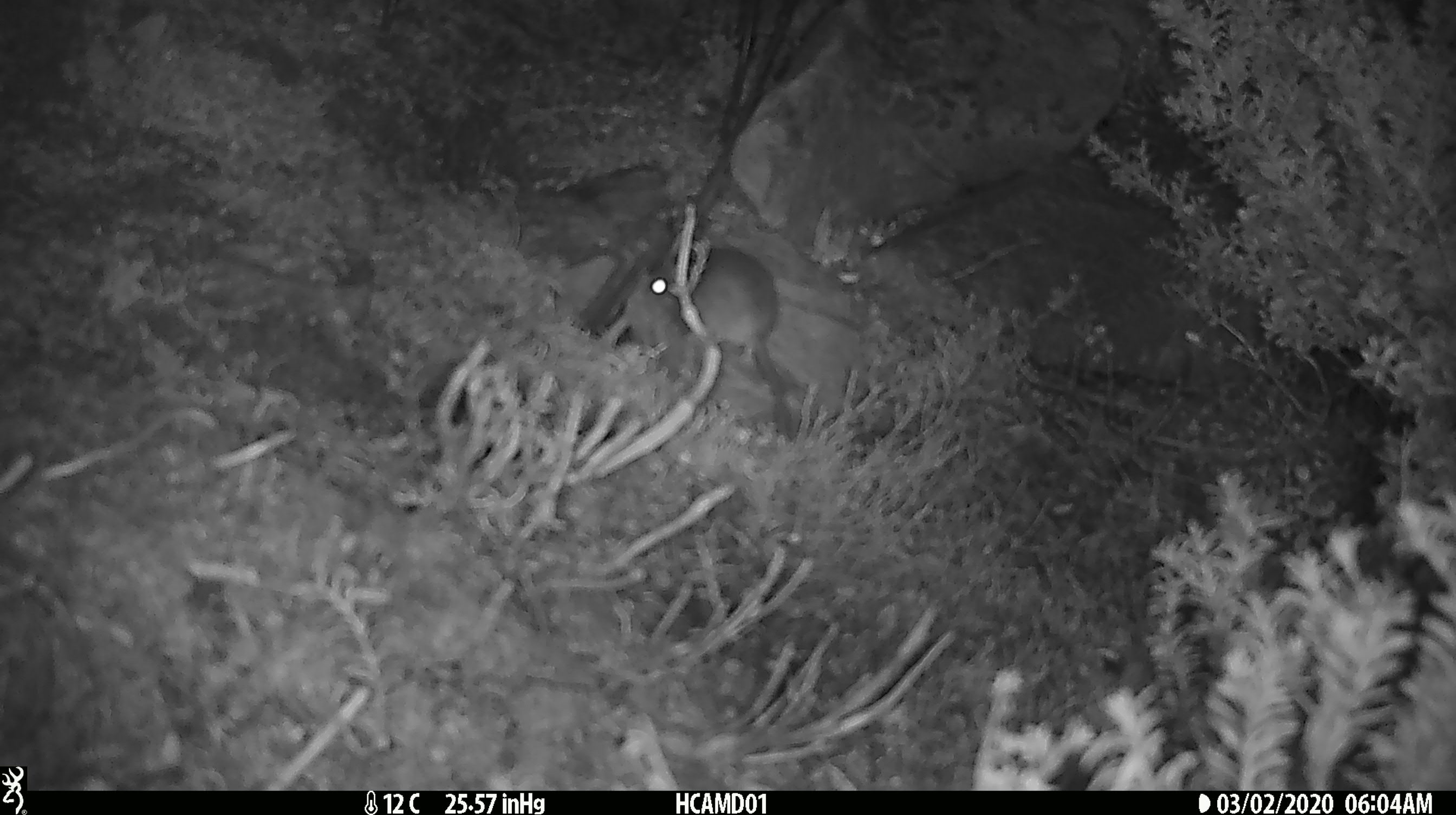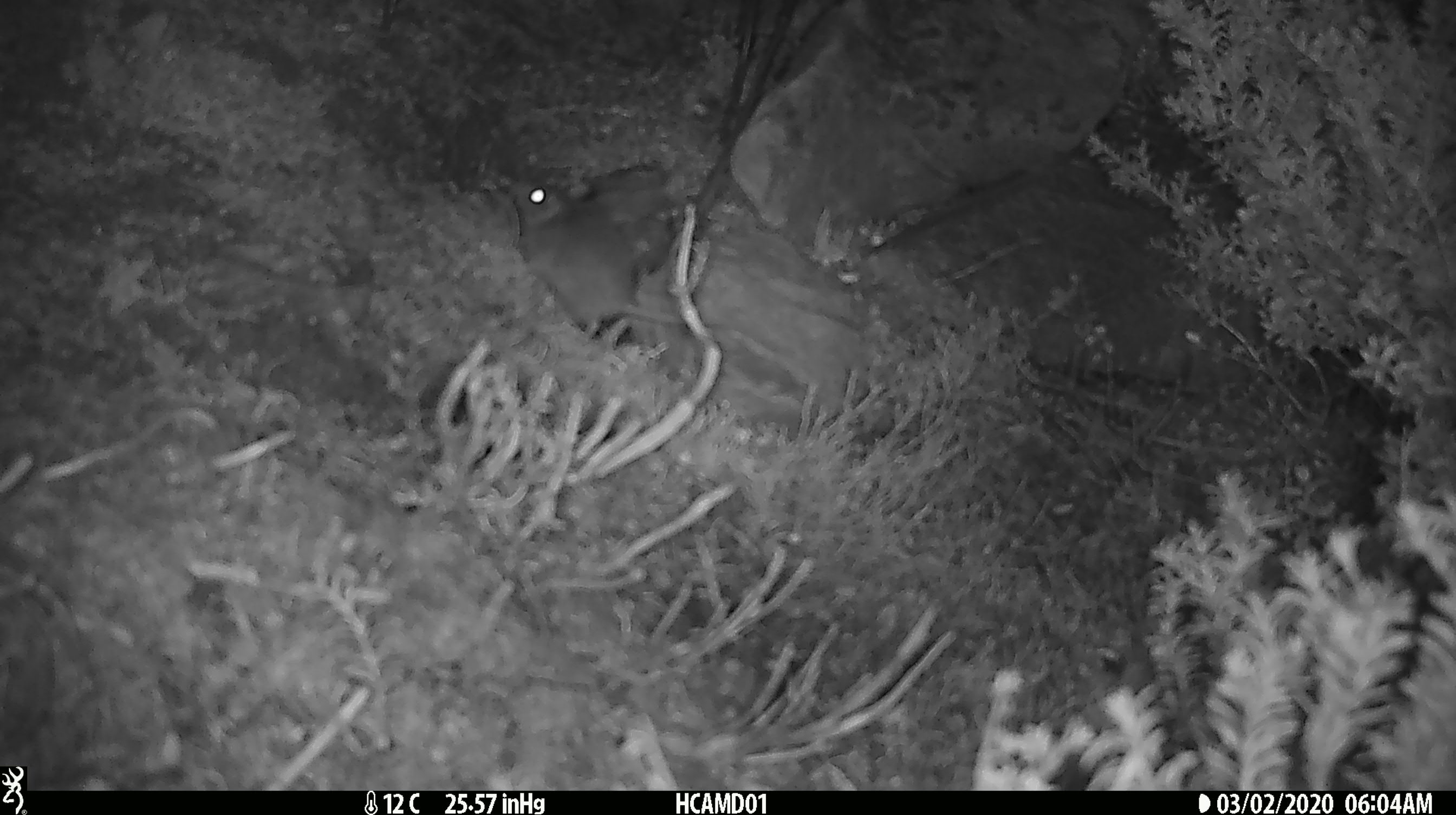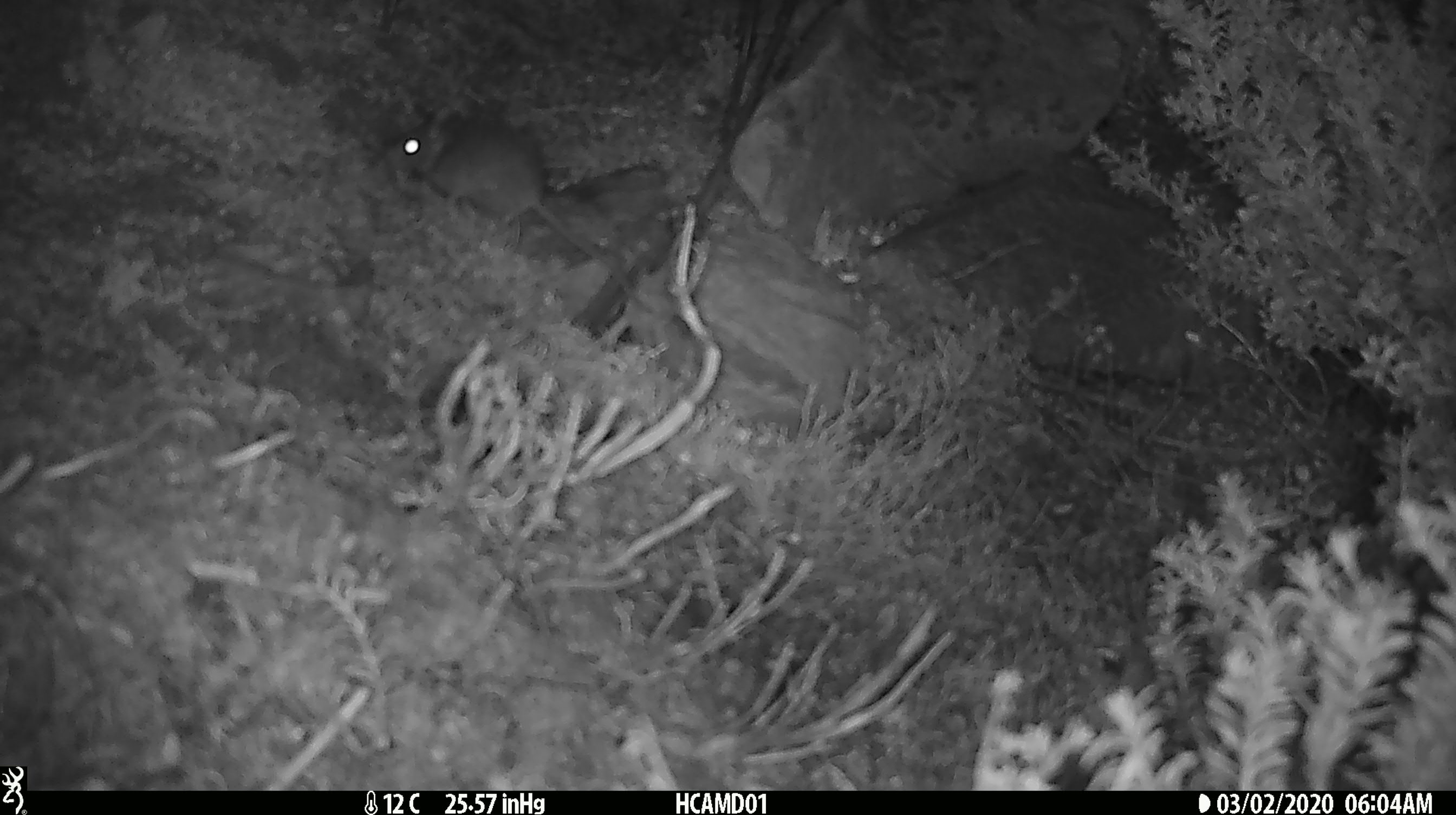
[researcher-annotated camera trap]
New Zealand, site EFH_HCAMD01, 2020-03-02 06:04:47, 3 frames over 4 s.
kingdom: Animalia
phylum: Chordata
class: Mammalia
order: Rodentia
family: Muridae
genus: Mus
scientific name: Mus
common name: mouse